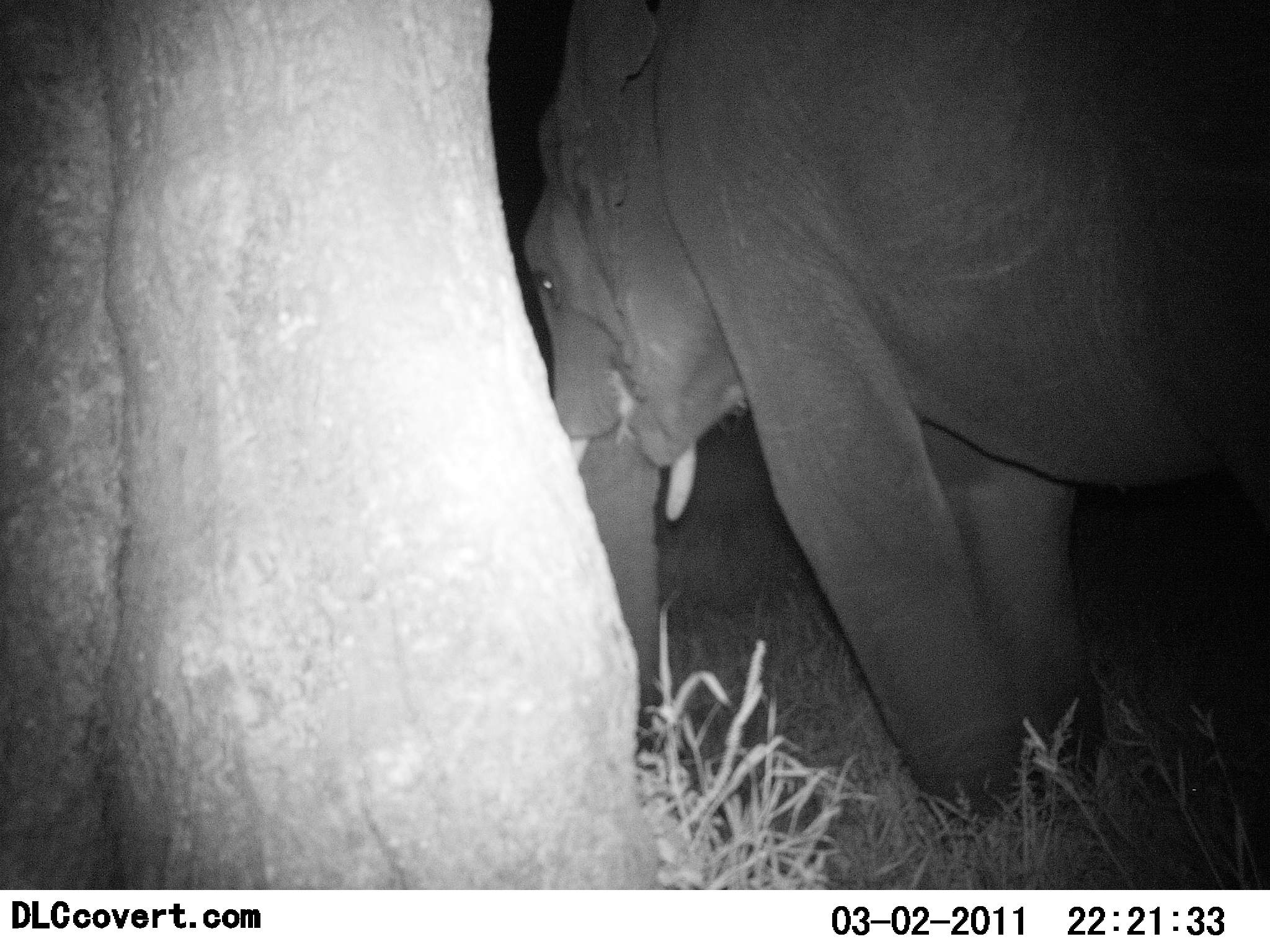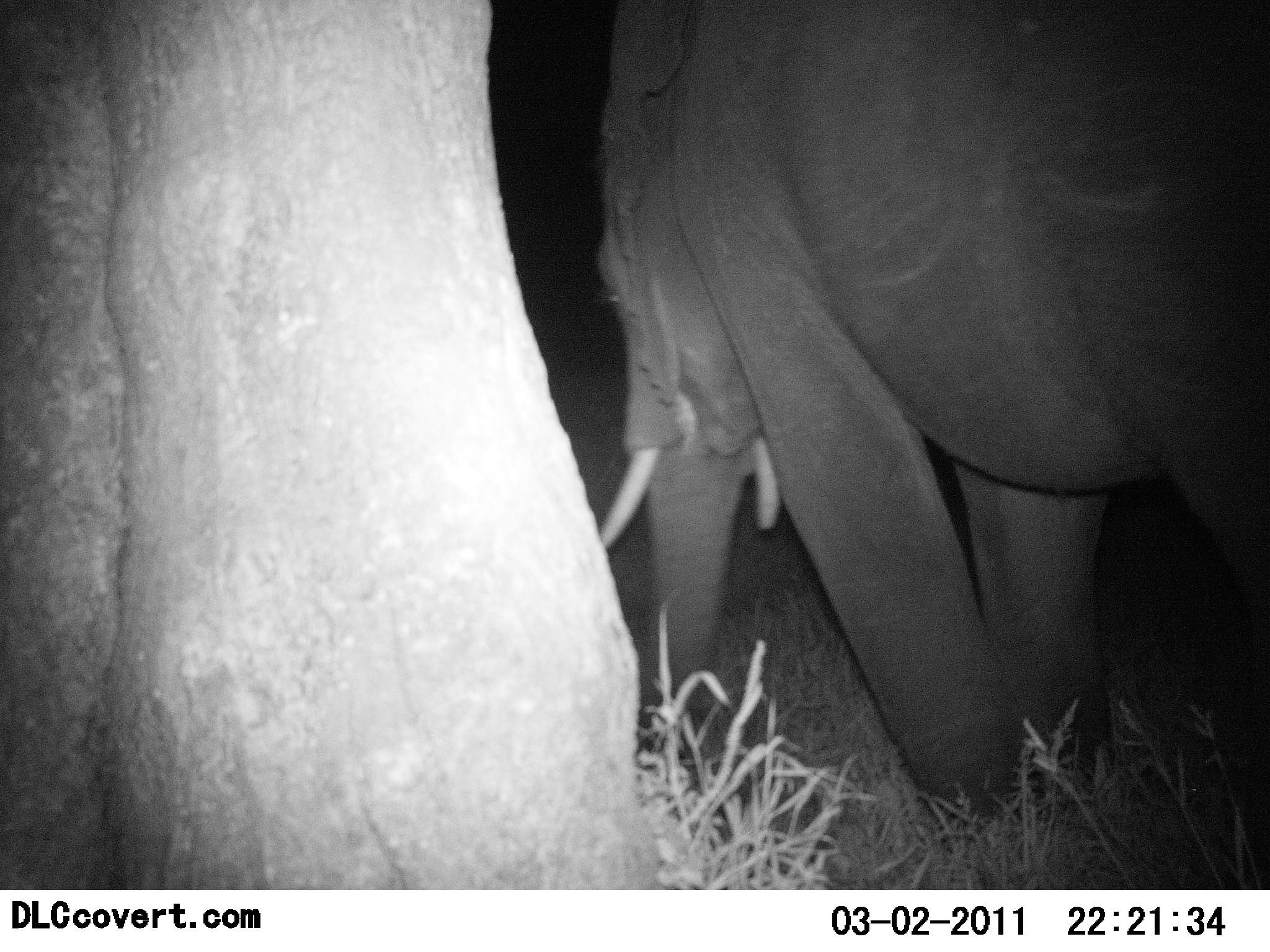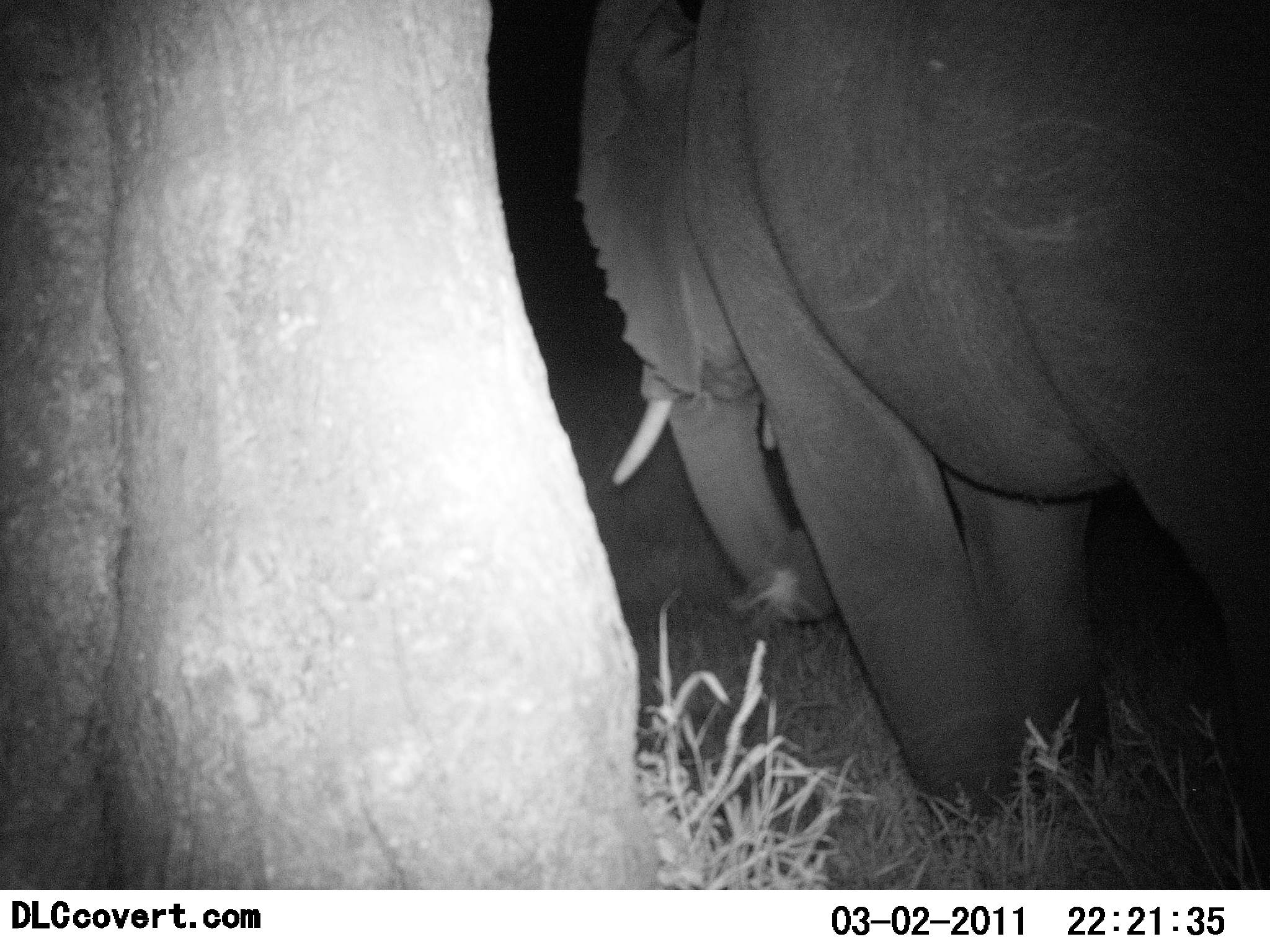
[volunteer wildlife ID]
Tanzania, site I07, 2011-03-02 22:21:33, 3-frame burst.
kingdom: Animalia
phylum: Chordata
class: Mammalia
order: Proboscidea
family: Elephantidae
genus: Loxodonta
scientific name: Loxodonta africana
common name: african bush elephant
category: elephant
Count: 1.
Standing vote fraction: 55%.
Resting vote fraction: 0%.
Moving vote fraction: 0%.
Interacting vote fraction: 0%.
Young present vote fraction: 0%.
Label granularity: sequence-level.